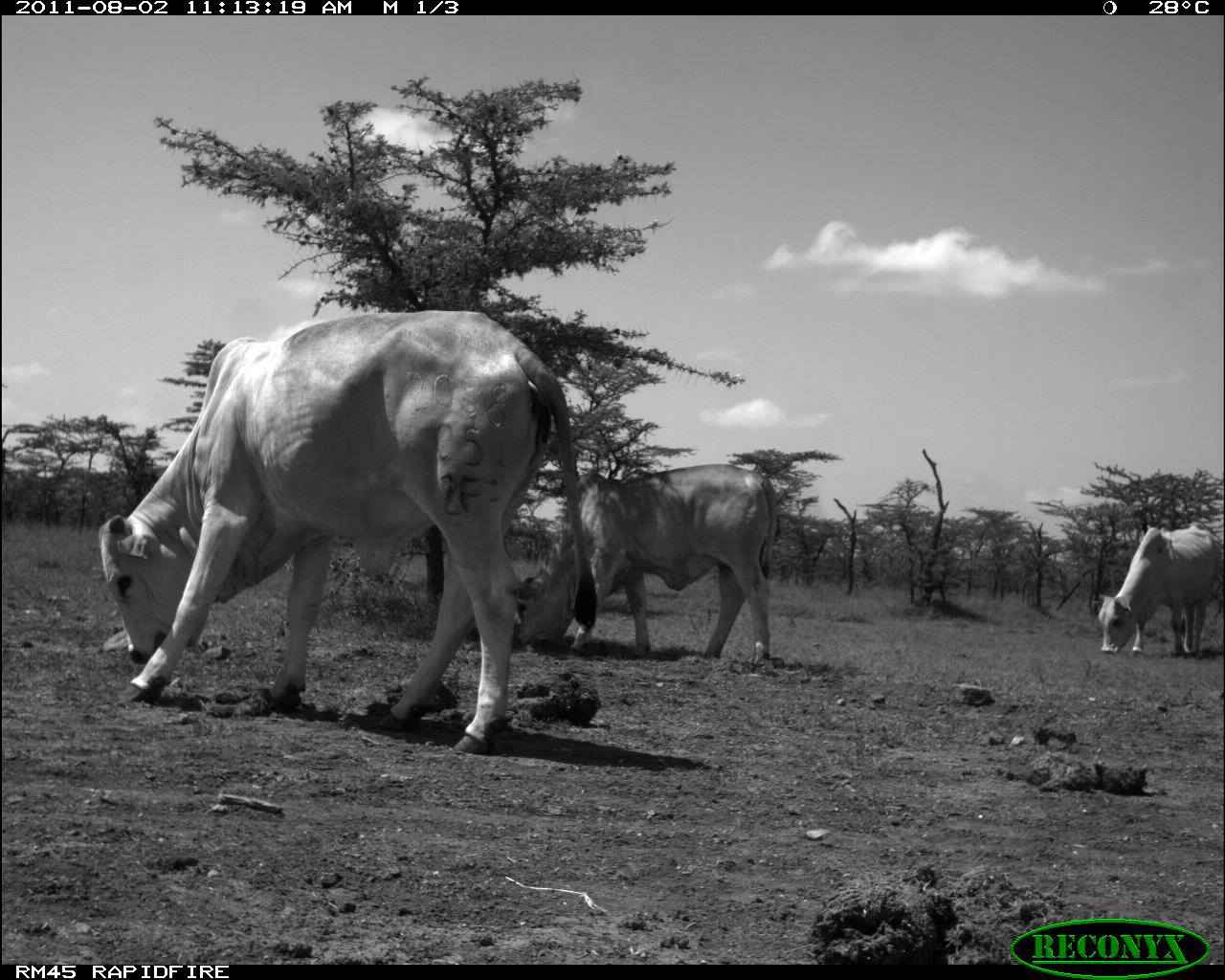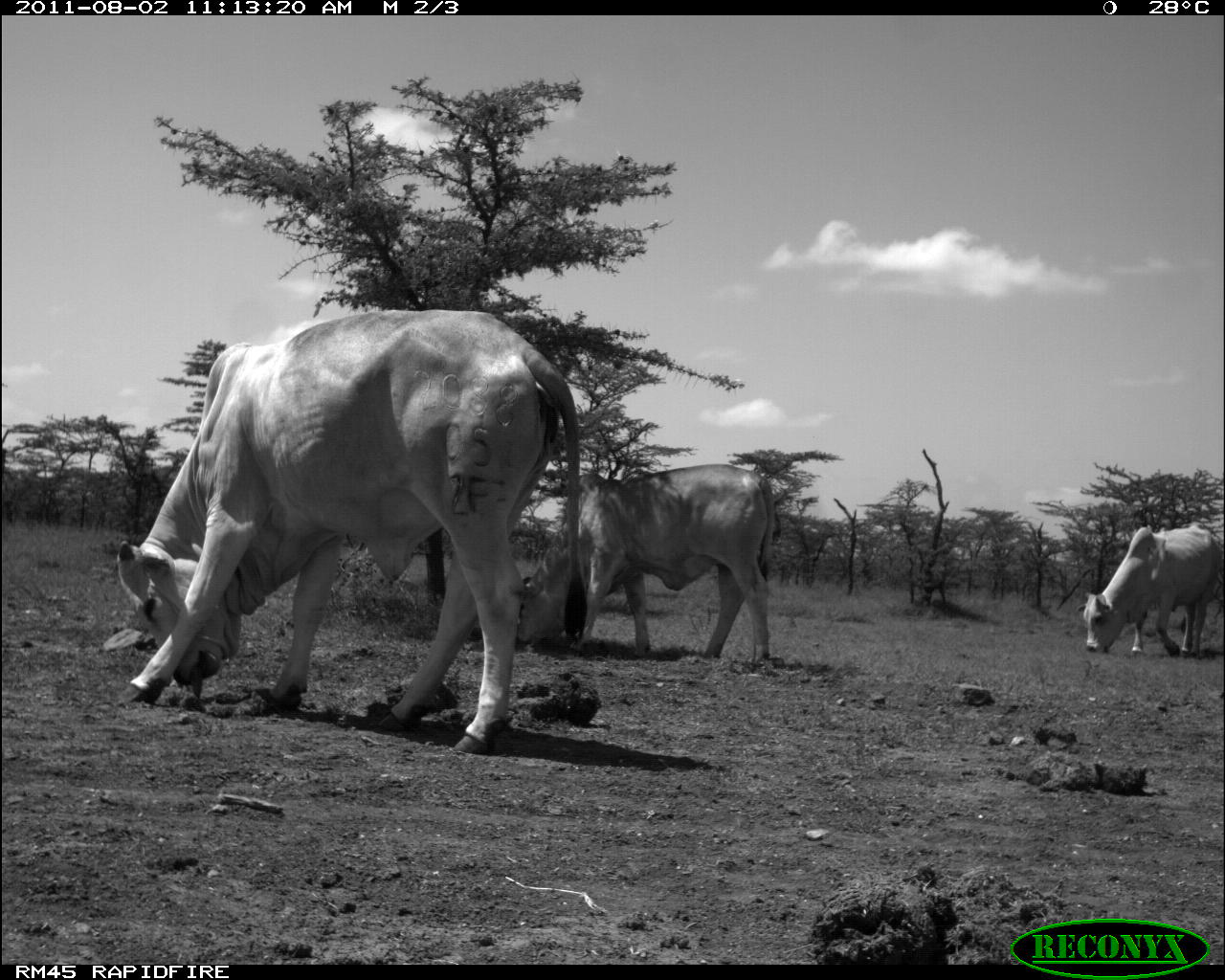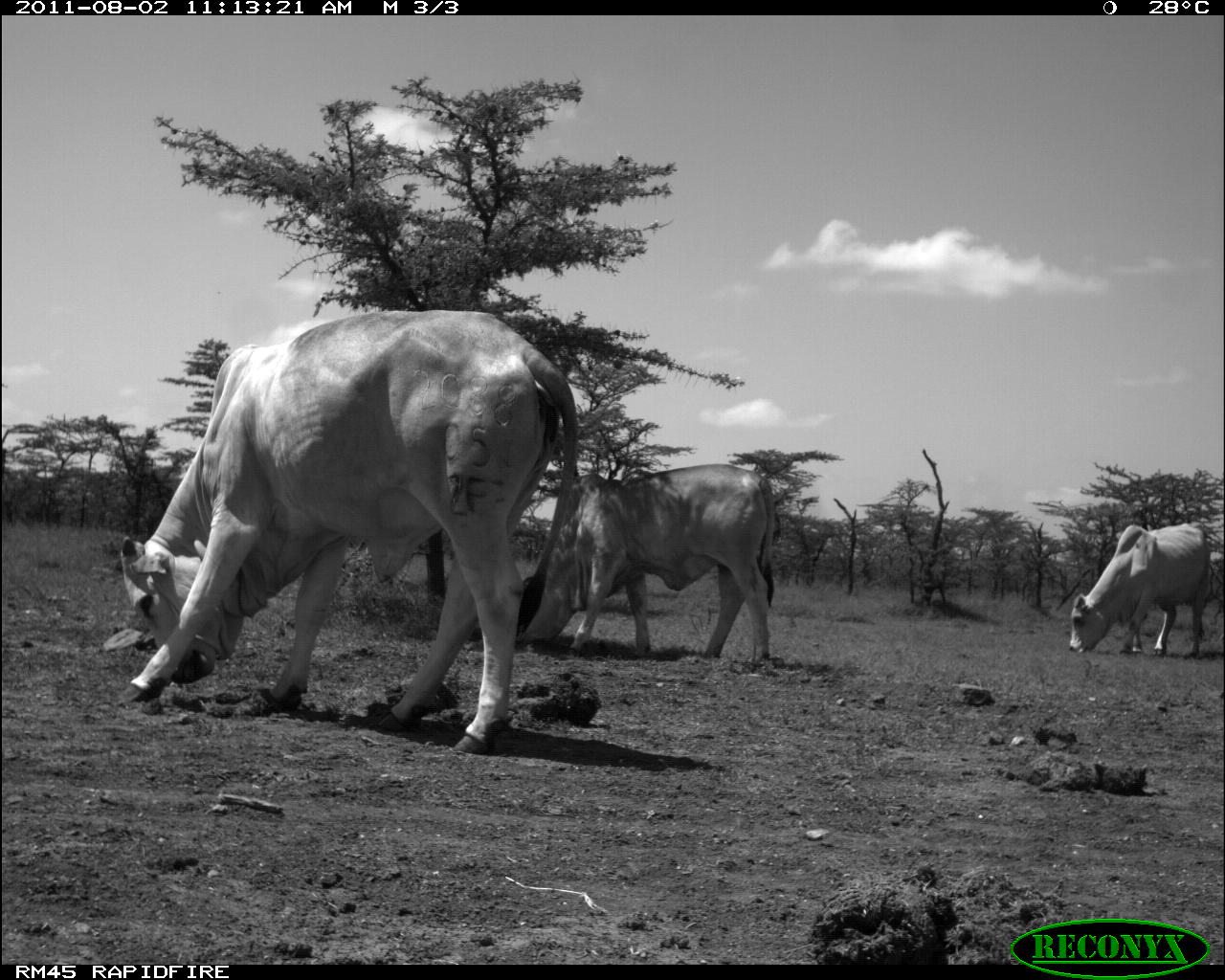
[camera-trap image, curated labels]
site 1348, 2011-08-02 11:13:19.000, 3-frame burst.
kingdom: Animalia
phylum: Chordata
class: Mammalia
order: Artiodactyla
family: Bovidae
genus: Bos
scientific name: Bos taurus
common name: domestic cattle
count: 3